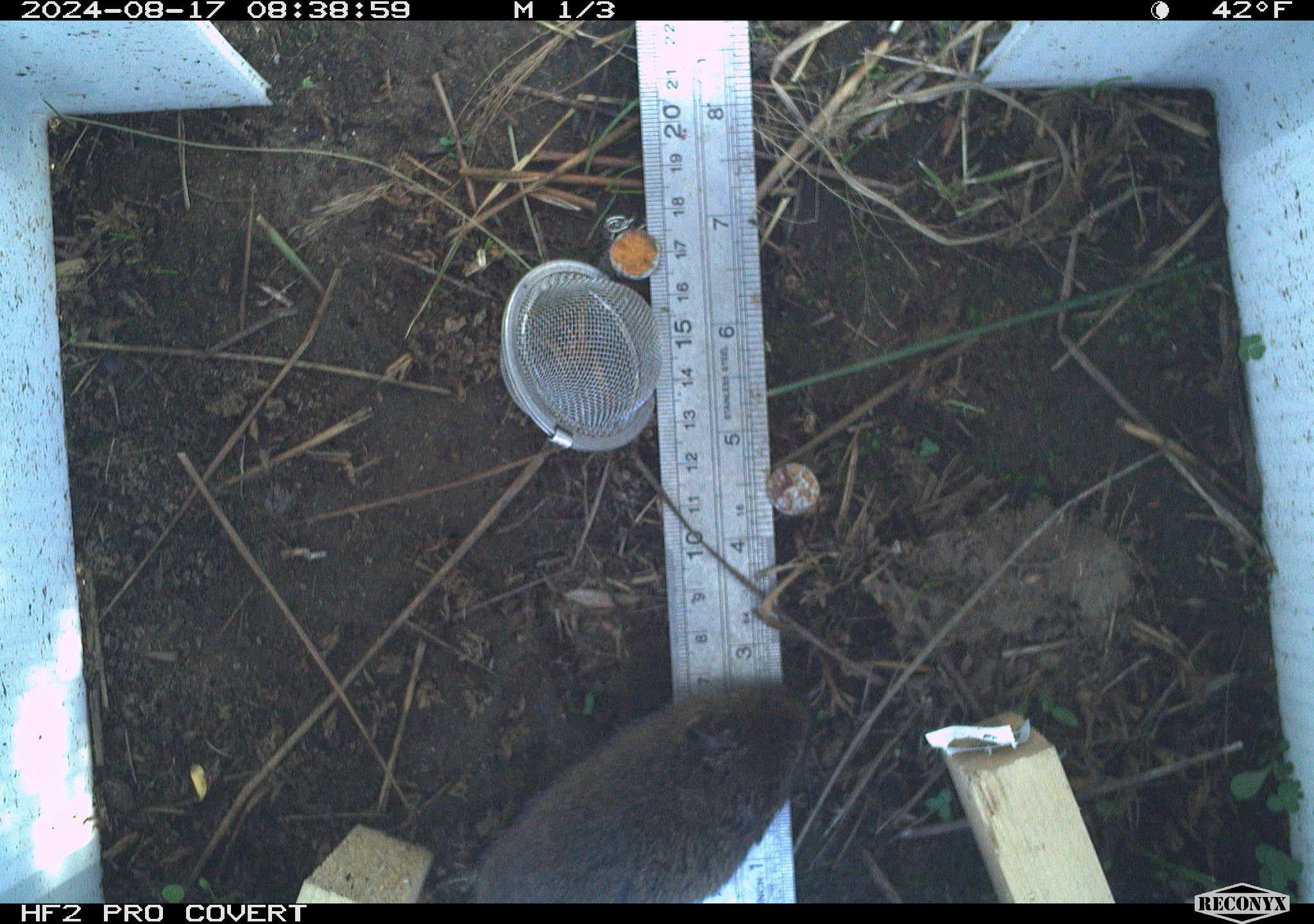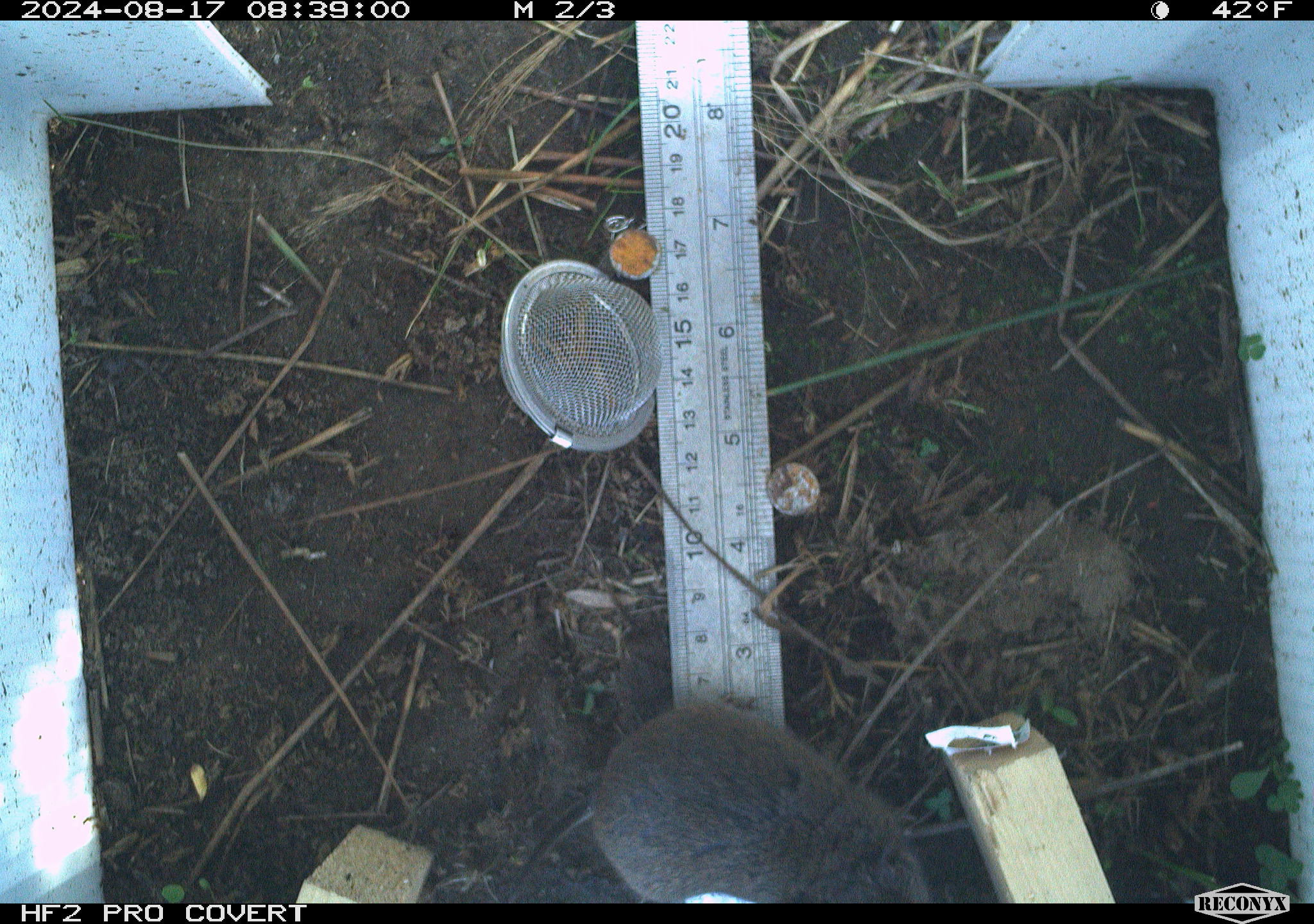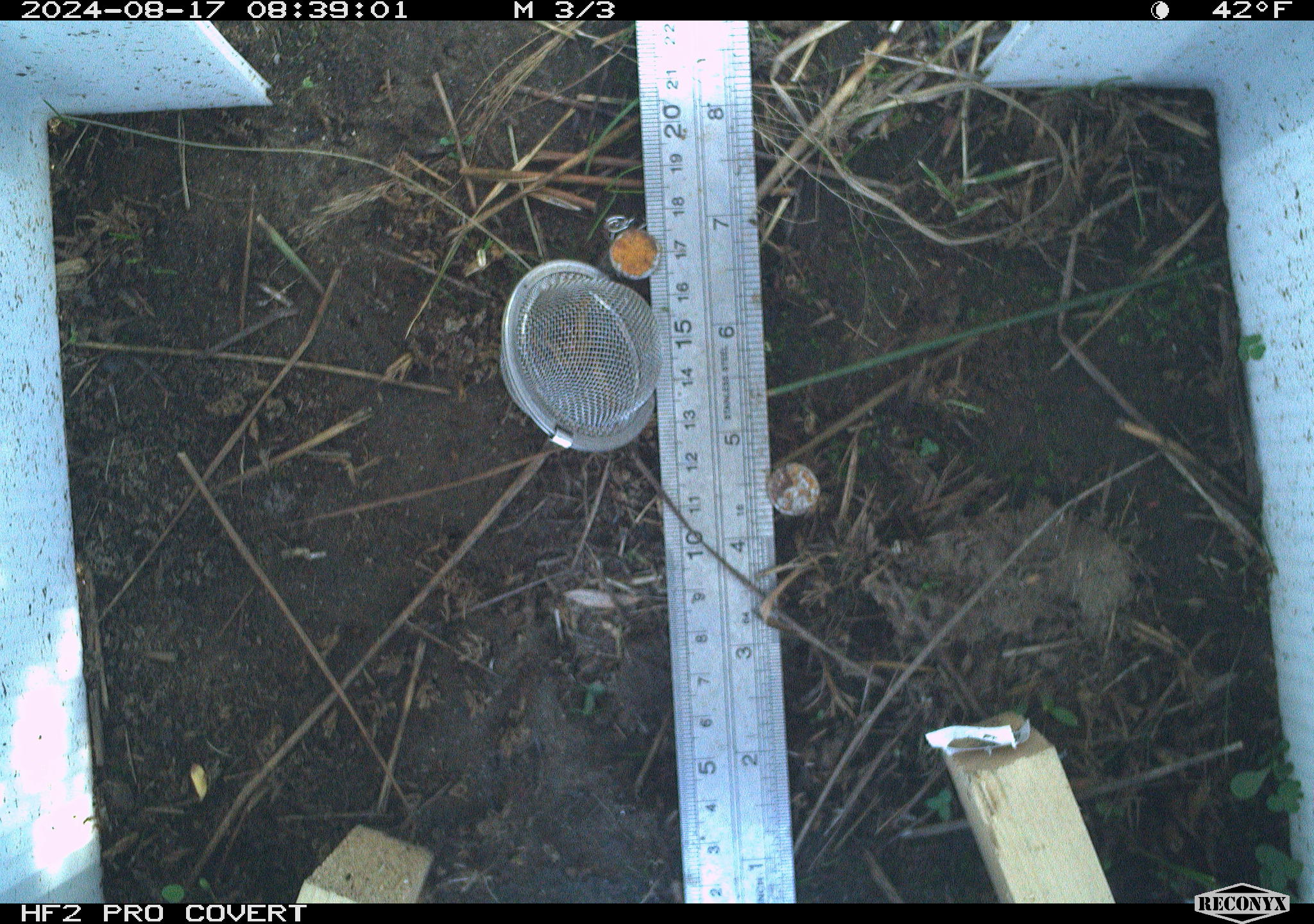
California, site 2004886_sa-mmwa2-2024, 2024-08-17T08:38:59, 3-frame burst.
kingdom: Animalia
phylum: Chordata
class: Mammalia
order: Rodentia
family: Cricetidae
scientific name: Arvicolinae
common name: voles, lemmings, and muskrats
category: arvicolinae subfamily